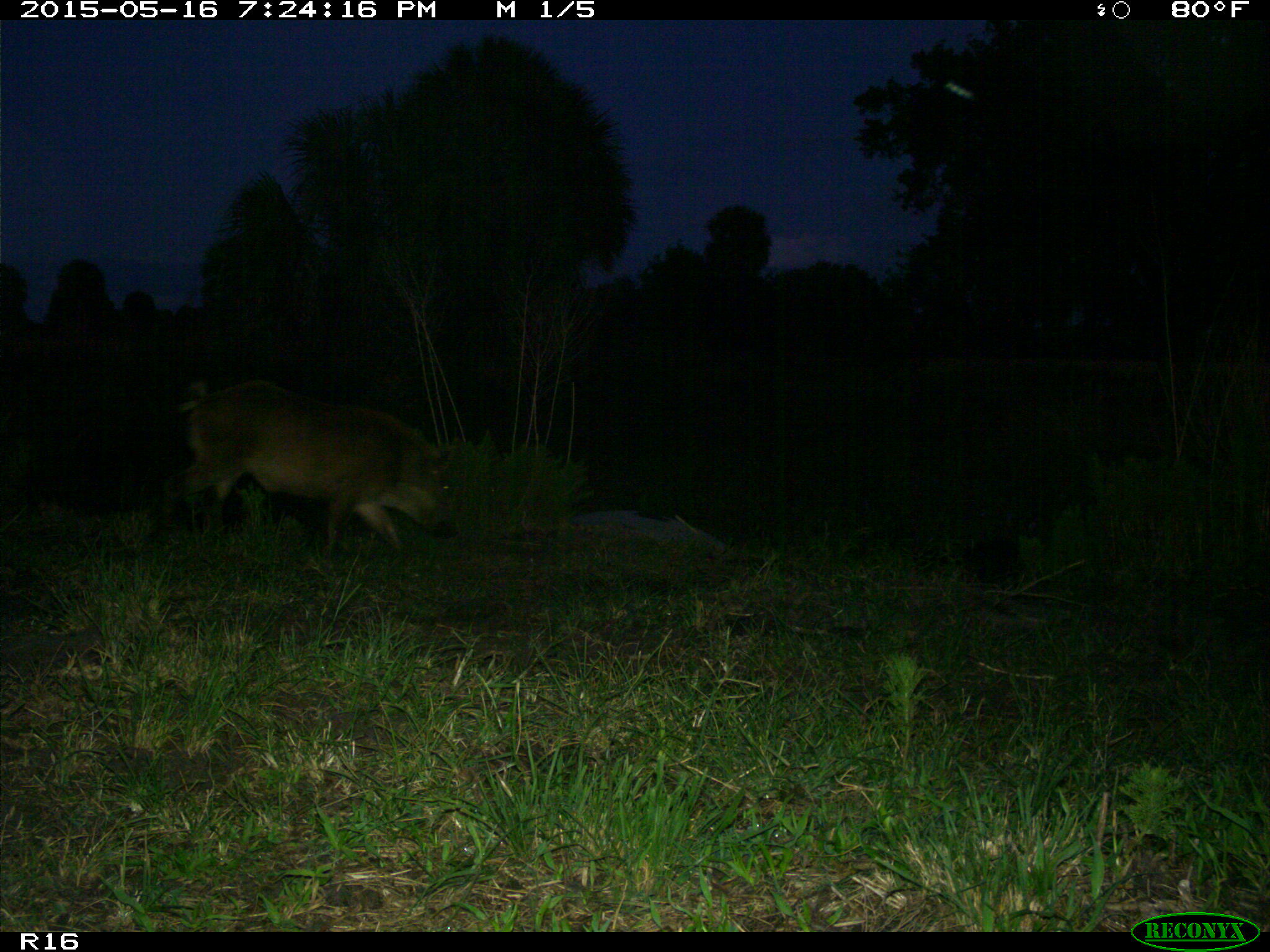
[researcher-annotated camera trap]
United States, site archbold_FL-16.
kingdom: Animalia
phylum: Chordata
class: Mammalia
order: Artiodactyla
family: Suidae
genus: Sus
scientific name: Sus scrofa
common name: wild boar